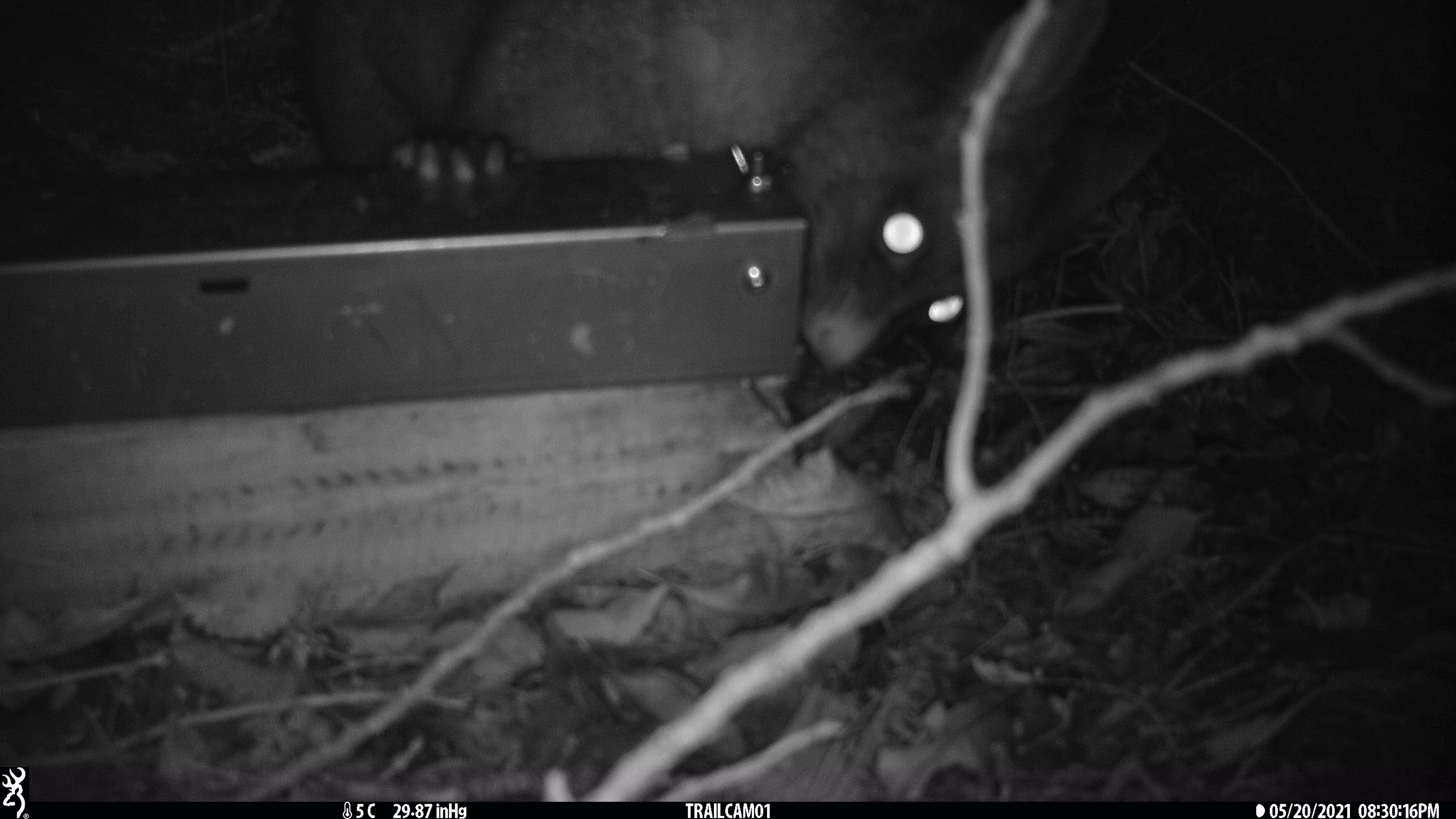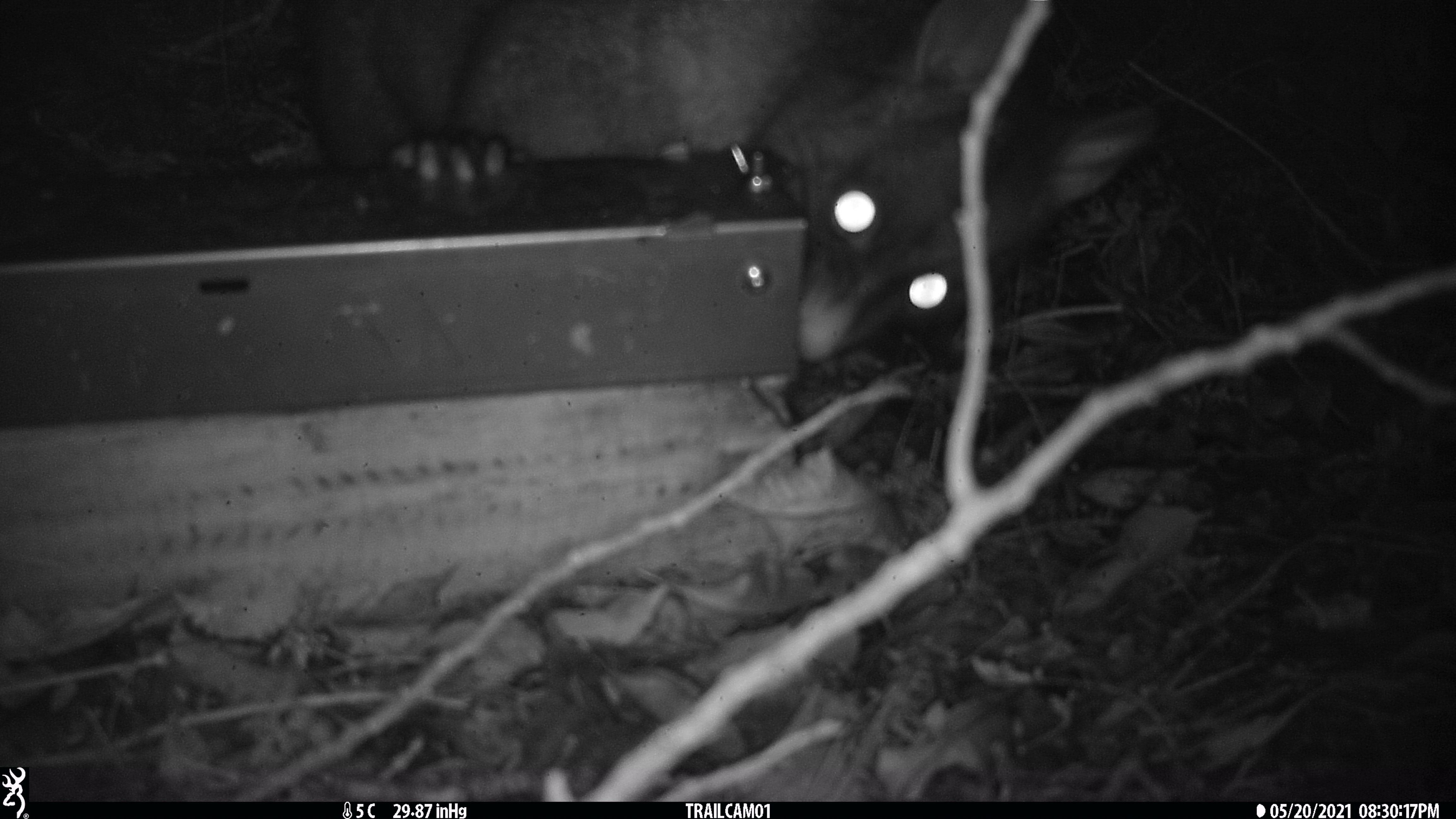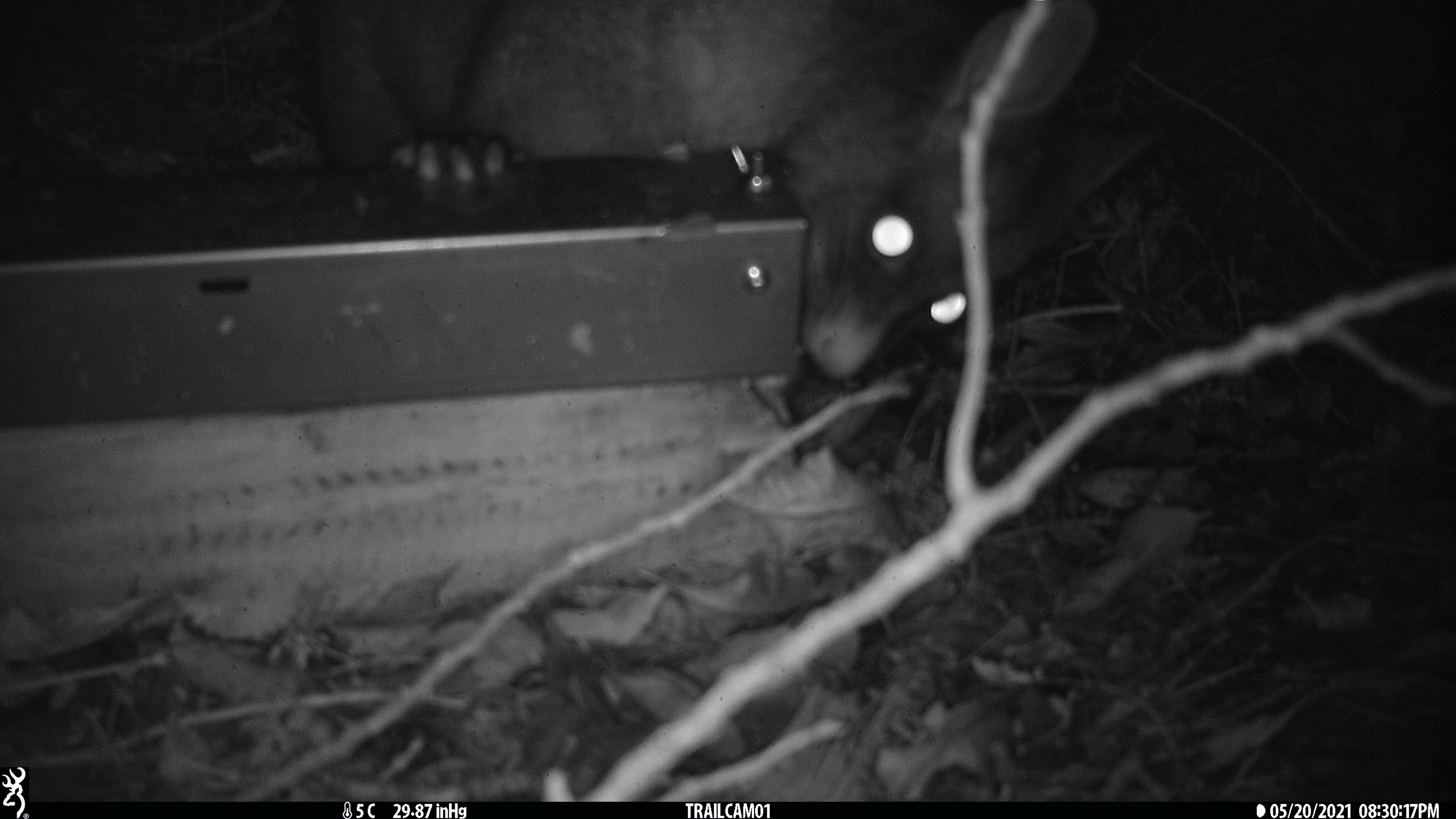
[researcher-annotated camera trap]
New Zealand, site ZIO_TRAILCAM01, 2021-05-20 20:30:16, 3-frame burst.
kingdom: Animalia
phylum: Chordata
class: Mammalia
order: Diprotodontia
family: Phalangeridae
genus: Trichosurus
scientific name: Trichosurus vulpecula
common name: common brushtail possum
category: possum